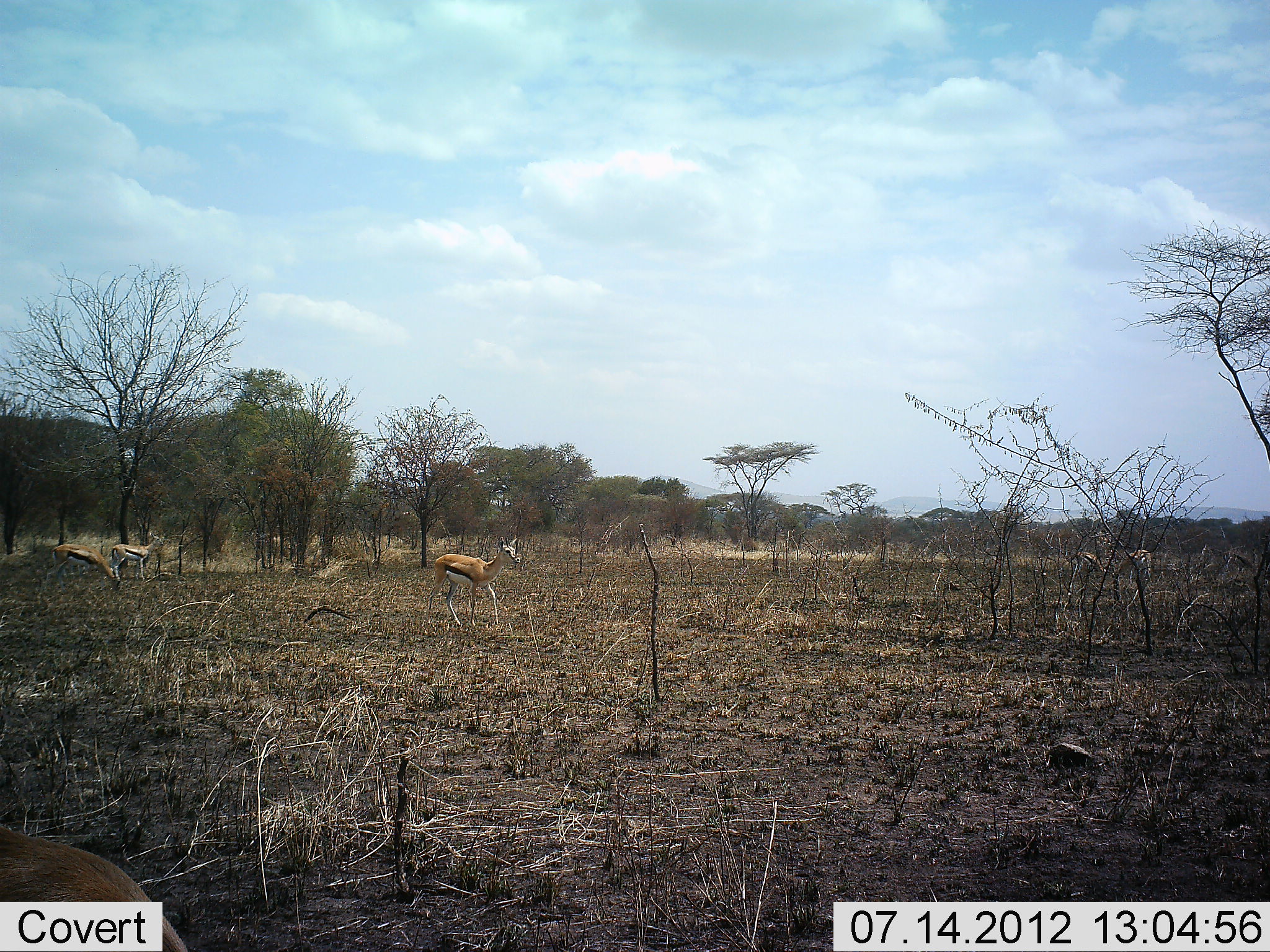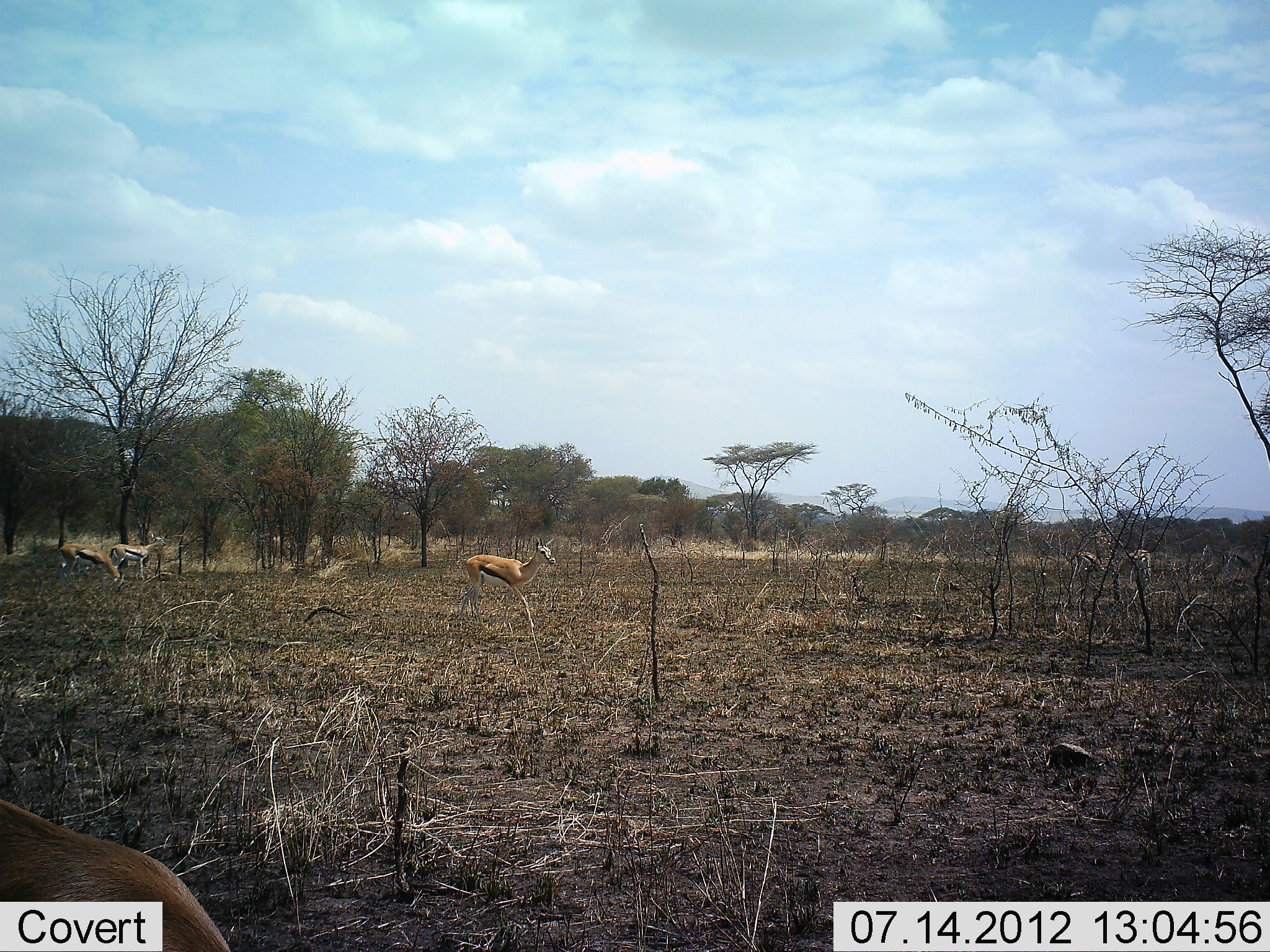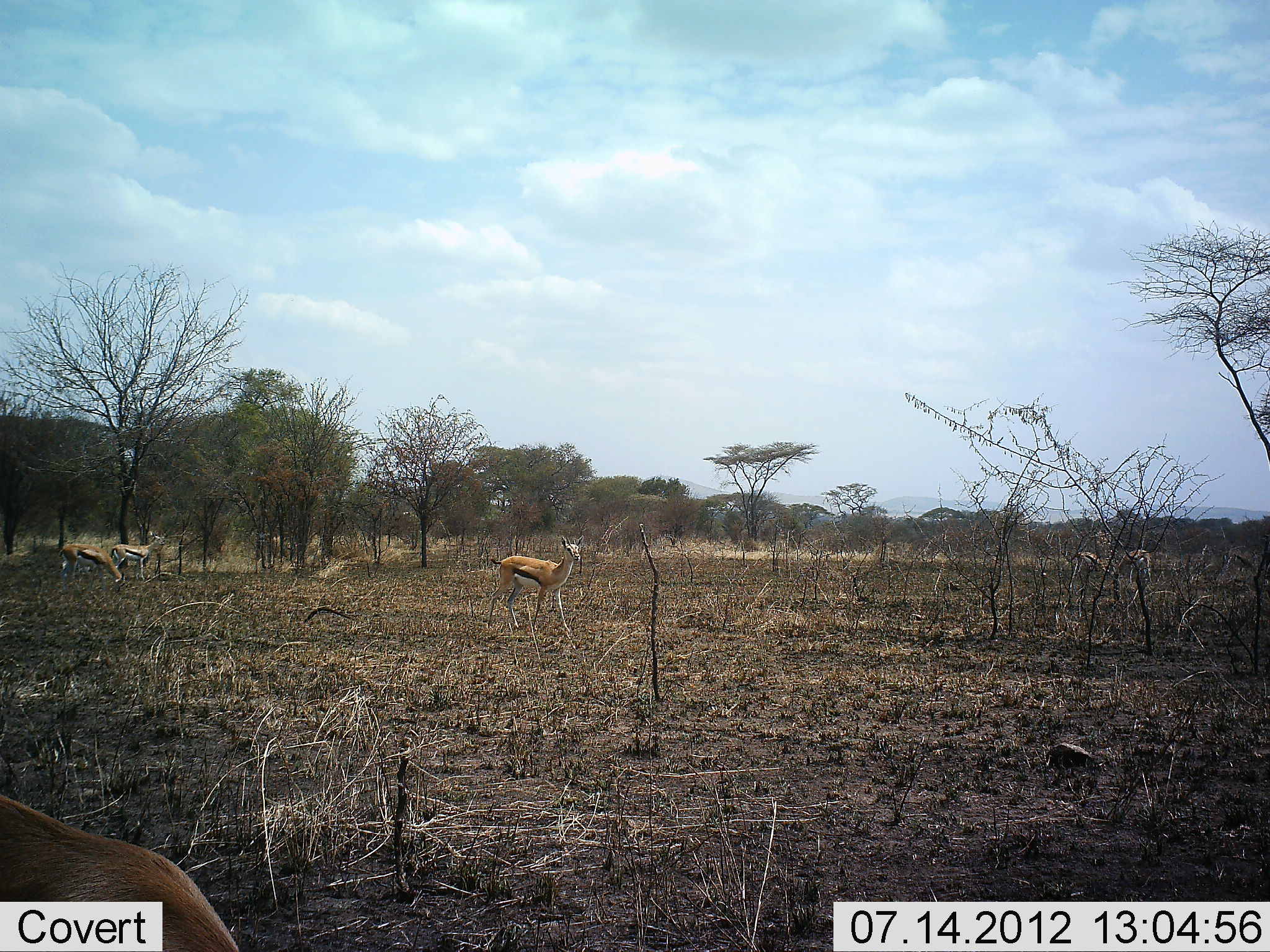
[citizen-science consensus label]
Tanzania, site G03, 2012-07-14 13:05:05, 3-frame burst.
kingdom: Animalia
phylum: Chordata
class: Mammalia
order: Artiodactyla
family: Bovidae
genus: Eudorcas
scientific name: Eudorcas thomsonii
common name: thomson's gazelle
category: gazellethomsons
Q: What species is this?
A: Gazellethomsons (thomson's gazelle) (Eudorcas thomsonii).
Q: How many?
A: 4.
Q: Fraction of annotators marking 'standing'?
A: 70%.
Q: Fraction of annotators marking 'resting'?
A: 0%.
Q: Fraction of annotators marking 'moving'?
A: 80%.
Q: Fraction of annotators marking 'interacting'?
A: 0%.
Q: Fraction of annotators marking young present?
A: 0%.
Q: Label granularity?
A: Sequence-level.